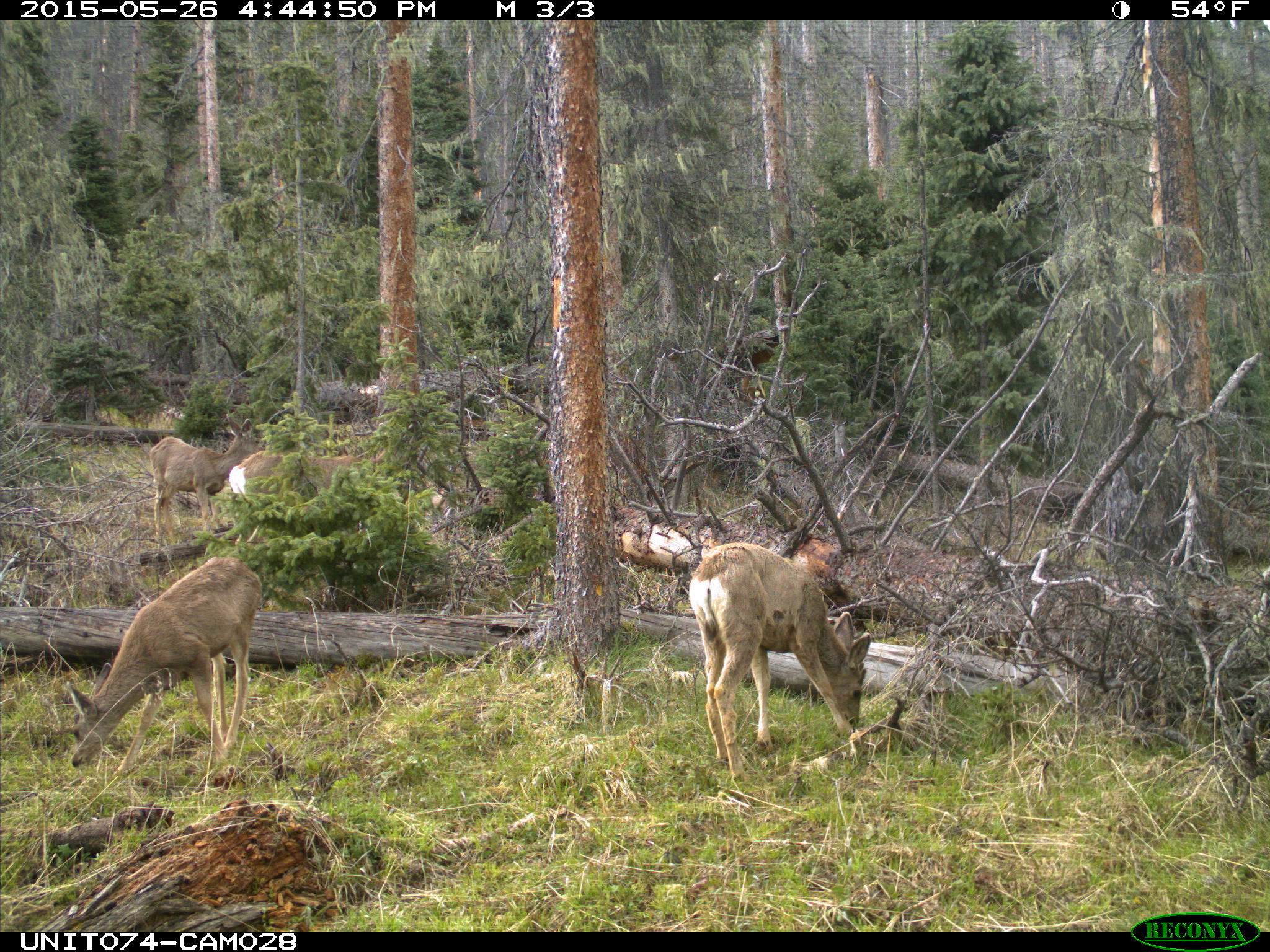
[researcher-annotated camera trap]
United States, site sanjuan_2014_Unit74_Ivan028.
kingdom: Animalia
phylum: Chordata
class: Mammalia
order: Artiodactyla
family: Cervidae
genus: Odocoileus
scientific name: Odocoileus hemionus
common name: mule deer